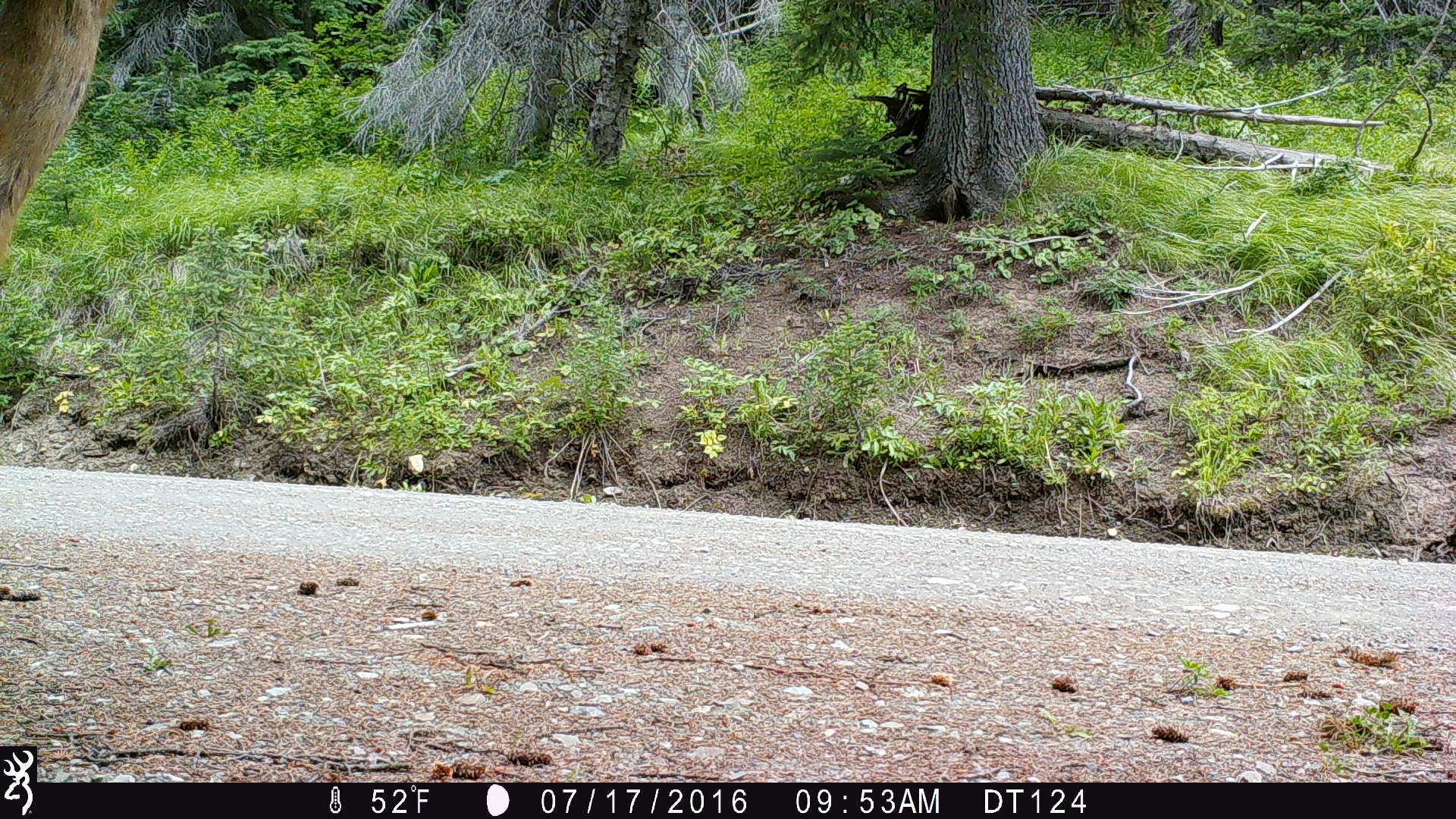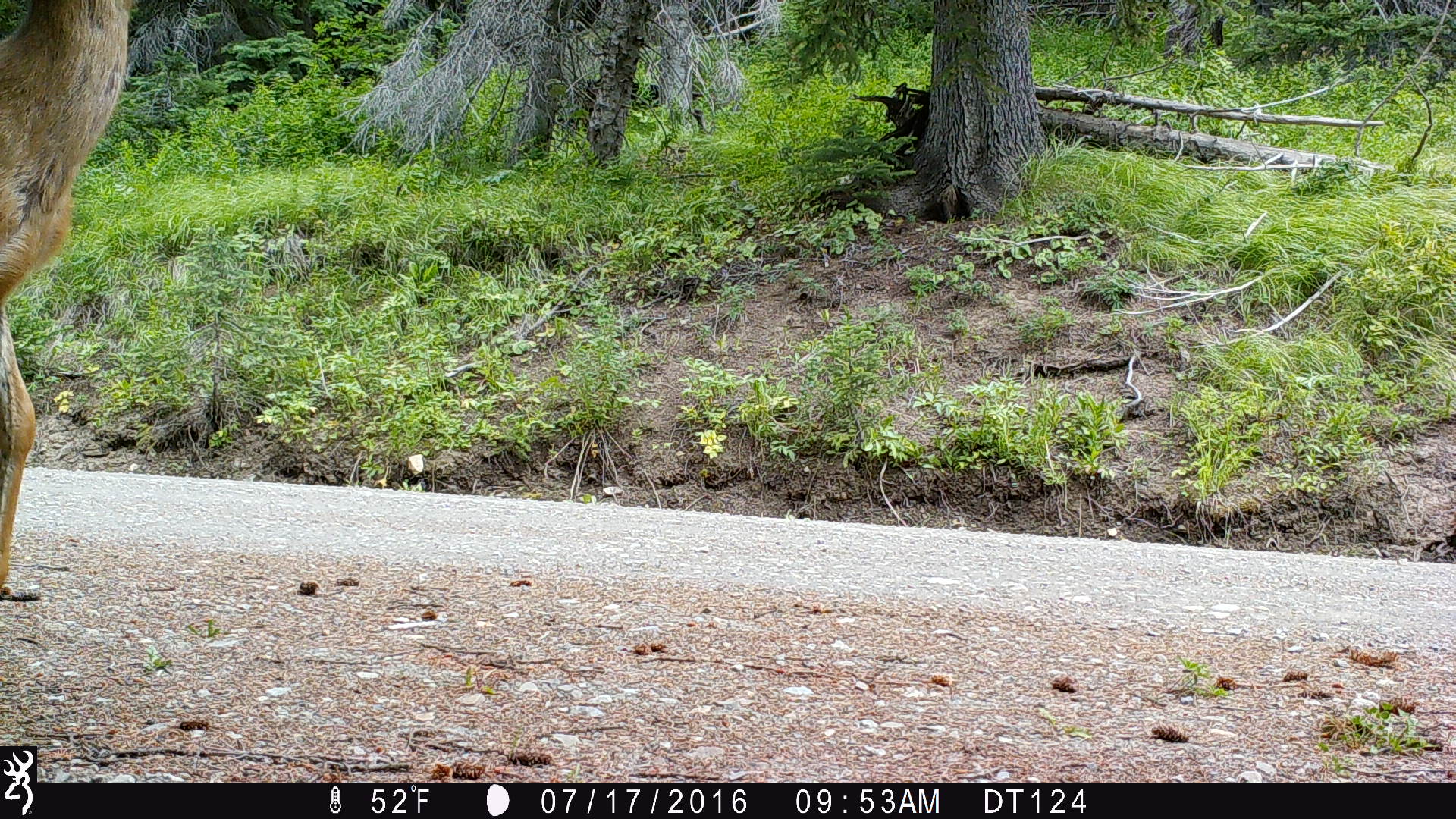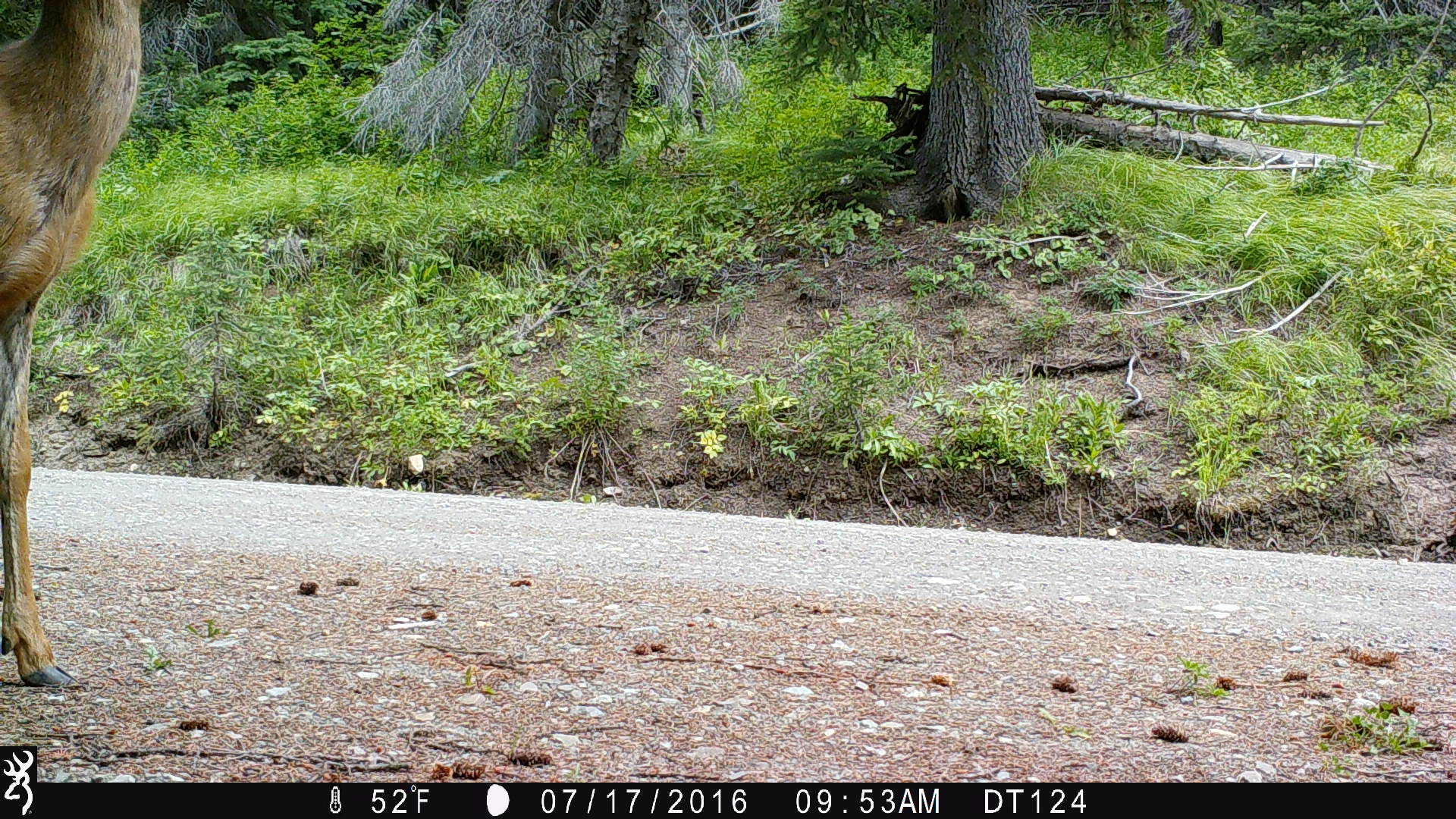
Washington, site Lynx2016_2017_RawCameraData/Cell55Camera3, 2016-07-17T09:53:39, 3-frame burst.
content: unidentified animal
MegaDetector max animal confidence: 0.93